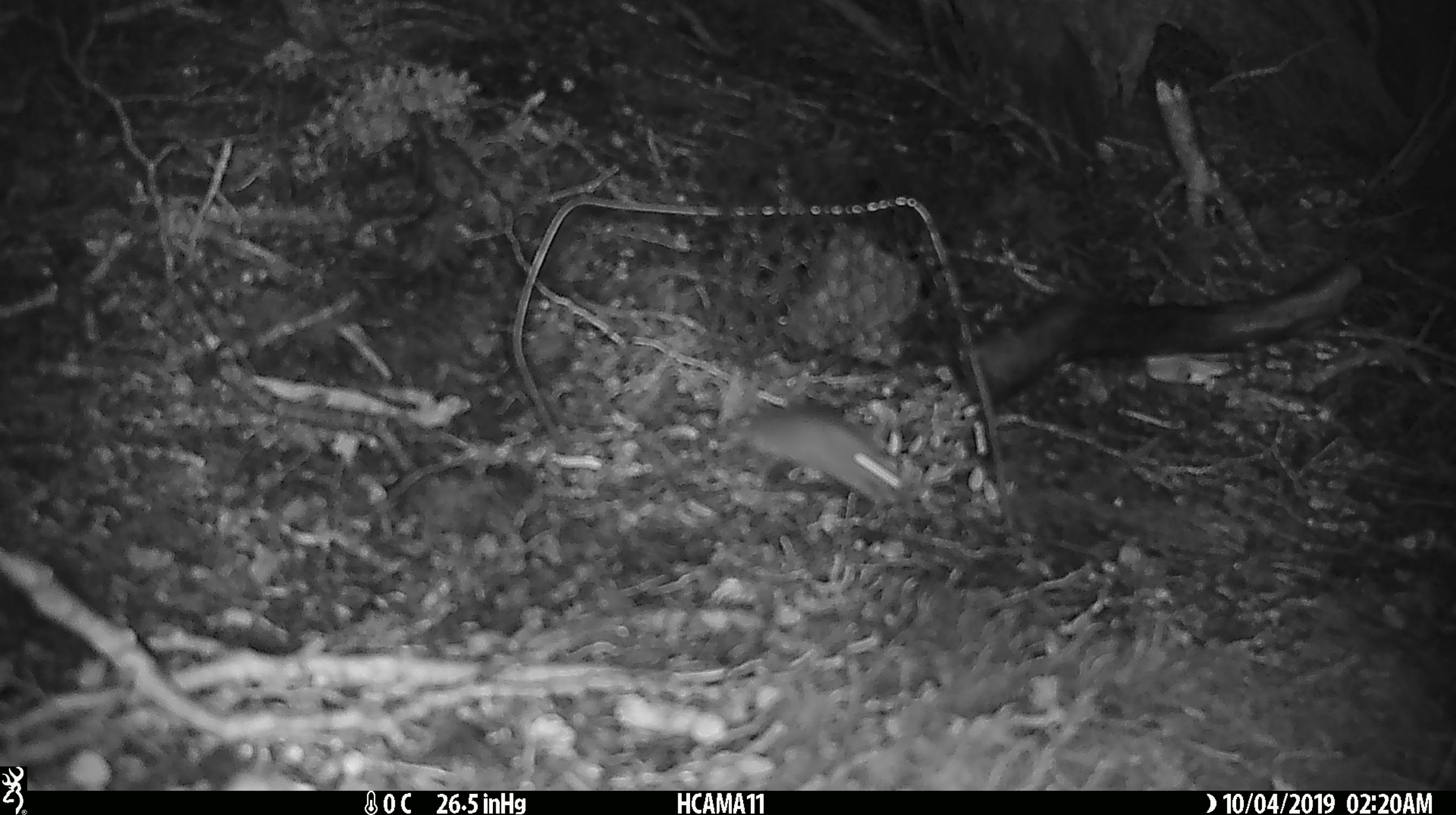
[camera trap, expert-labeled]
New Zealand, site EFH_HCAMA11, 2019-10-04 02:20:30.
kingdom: Animalia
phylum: Chordata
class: Mammalia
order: Rodentia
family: Muridae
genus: Mus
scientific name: Mus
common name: mouse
Mouse (Mus).